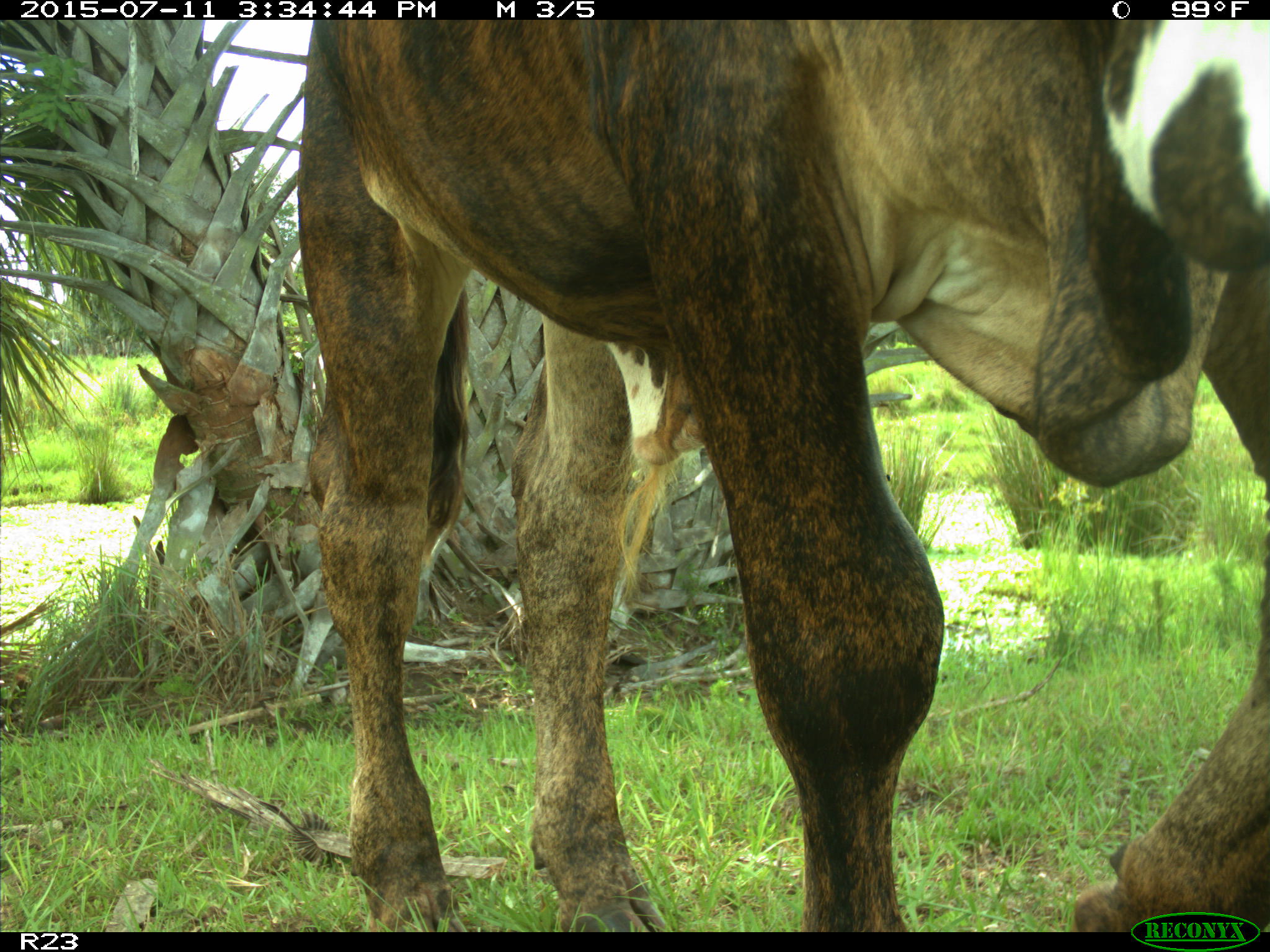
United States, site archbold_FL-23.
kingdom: Animalia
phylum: Chordata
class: Mammalia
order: Artiodactyla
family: Bovidae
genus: Bos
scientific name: Bos taurus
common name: domestic cow